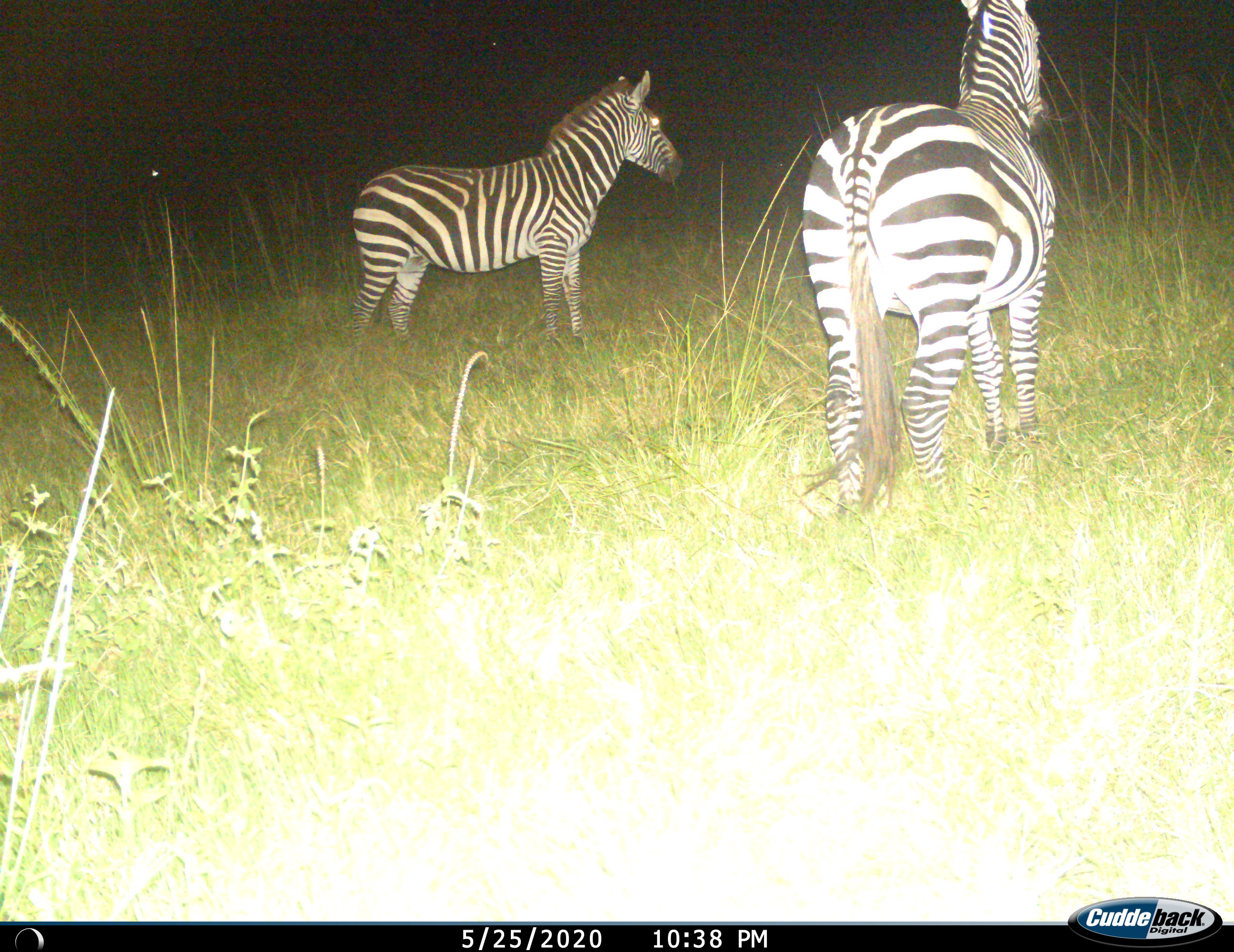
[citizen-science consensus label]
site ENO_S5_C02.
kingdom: Animalia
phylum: Chordata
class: Mammalia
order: Perissodactyla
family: Equidae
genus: Equus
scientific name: Equus quagga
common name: plains zebra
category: zebraplains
Zebraplains (plains zebra) (Equus quagga), count 2. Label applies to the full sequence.